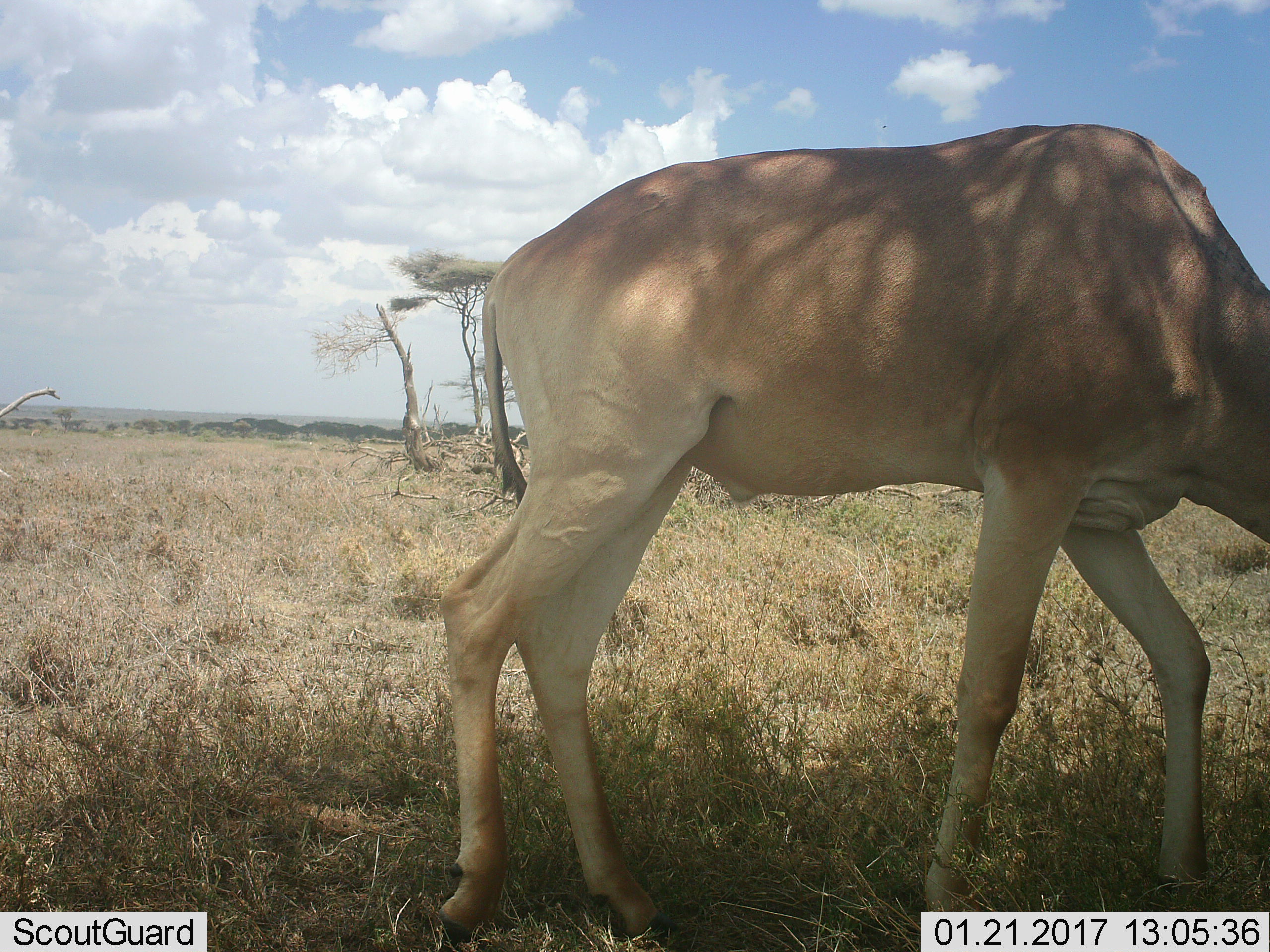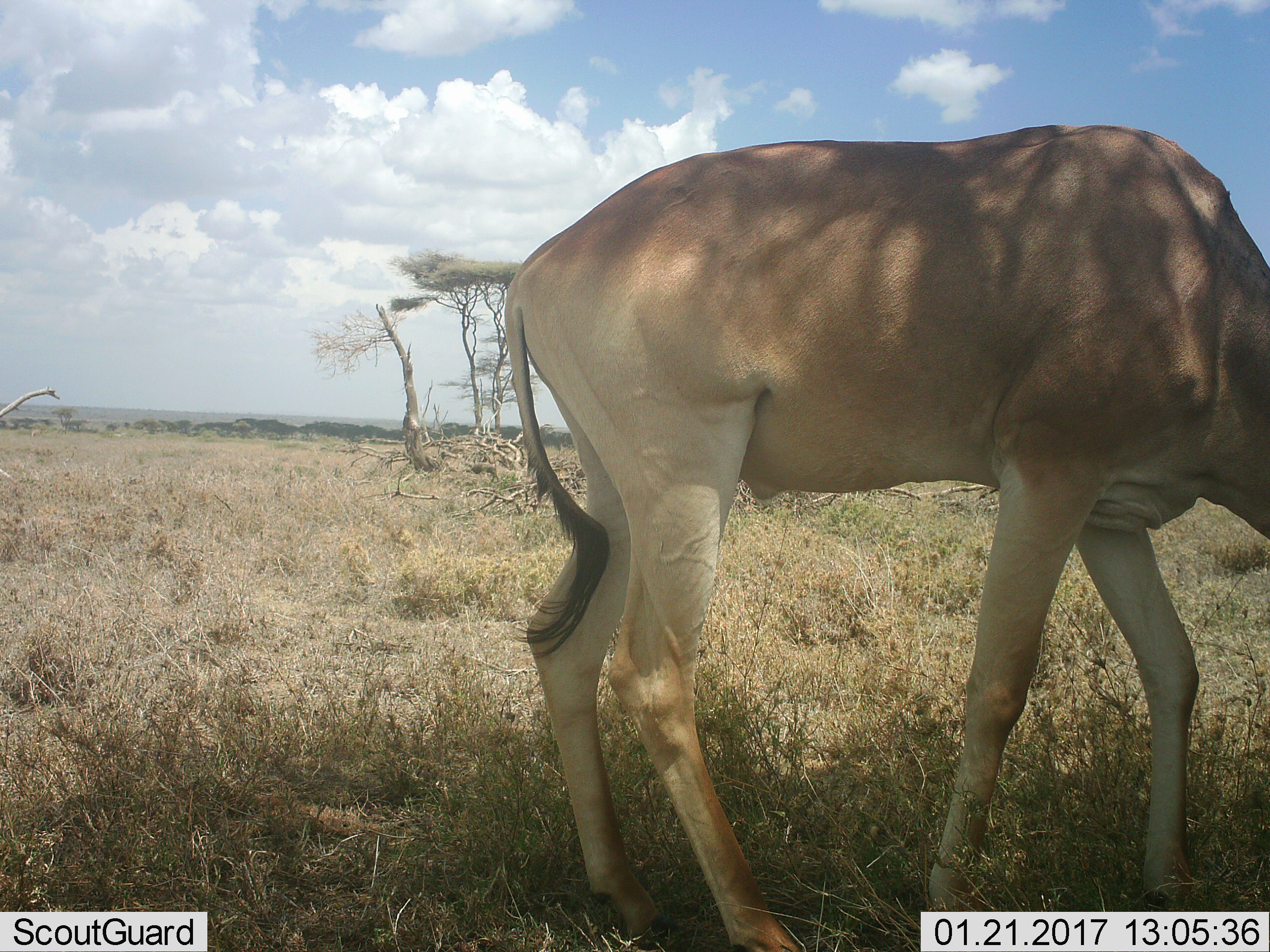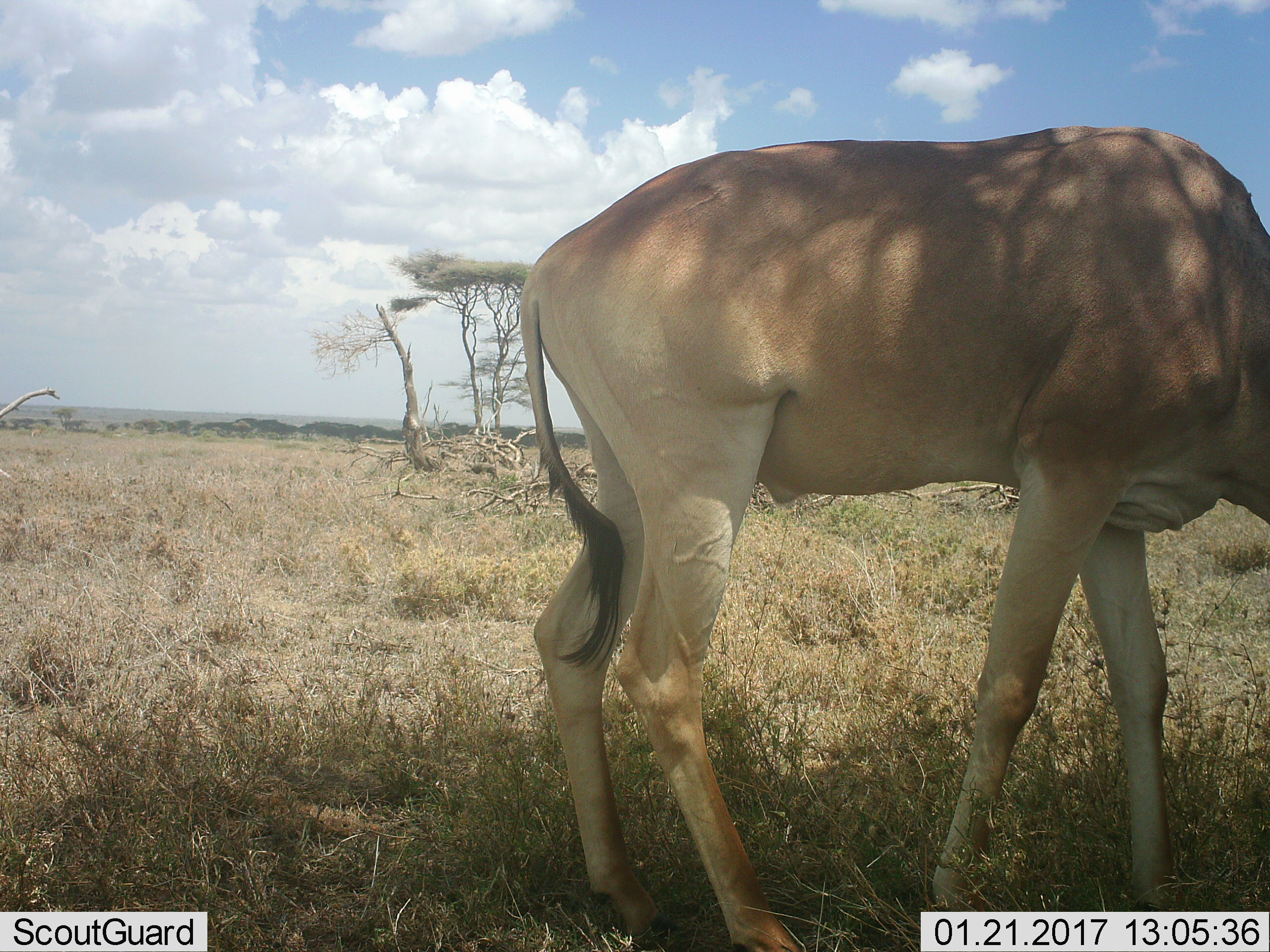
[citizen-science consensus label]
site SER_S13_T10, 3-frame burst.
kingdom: Animalia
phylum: Chordata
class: Mammalia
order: Artiodactyla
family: Bovidae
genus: Alcelaphus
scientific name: Alcelaphus buselaphus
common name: hartebeest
Hartebeest (Alcelaphus buselaphus), count 1. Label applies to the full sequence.